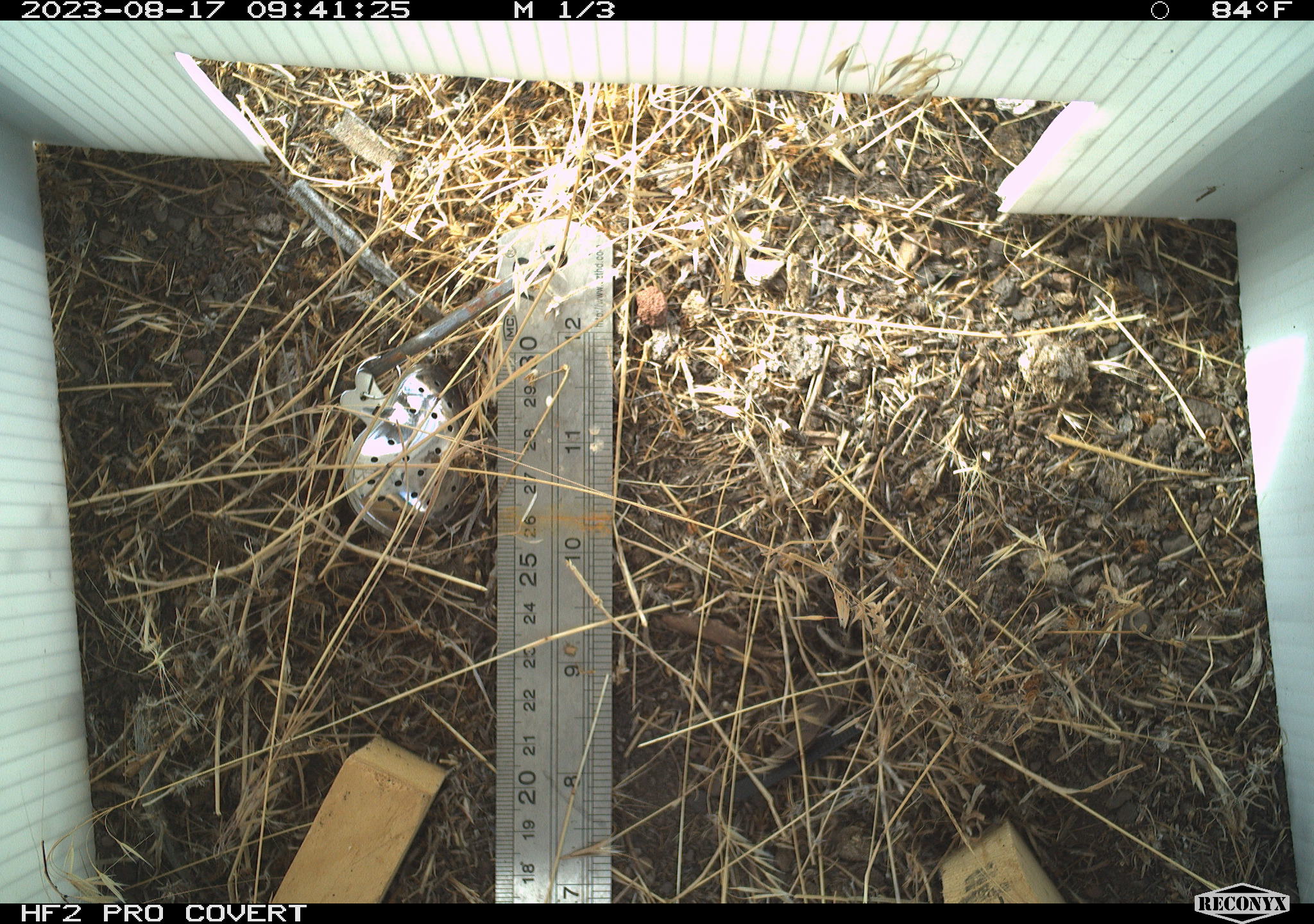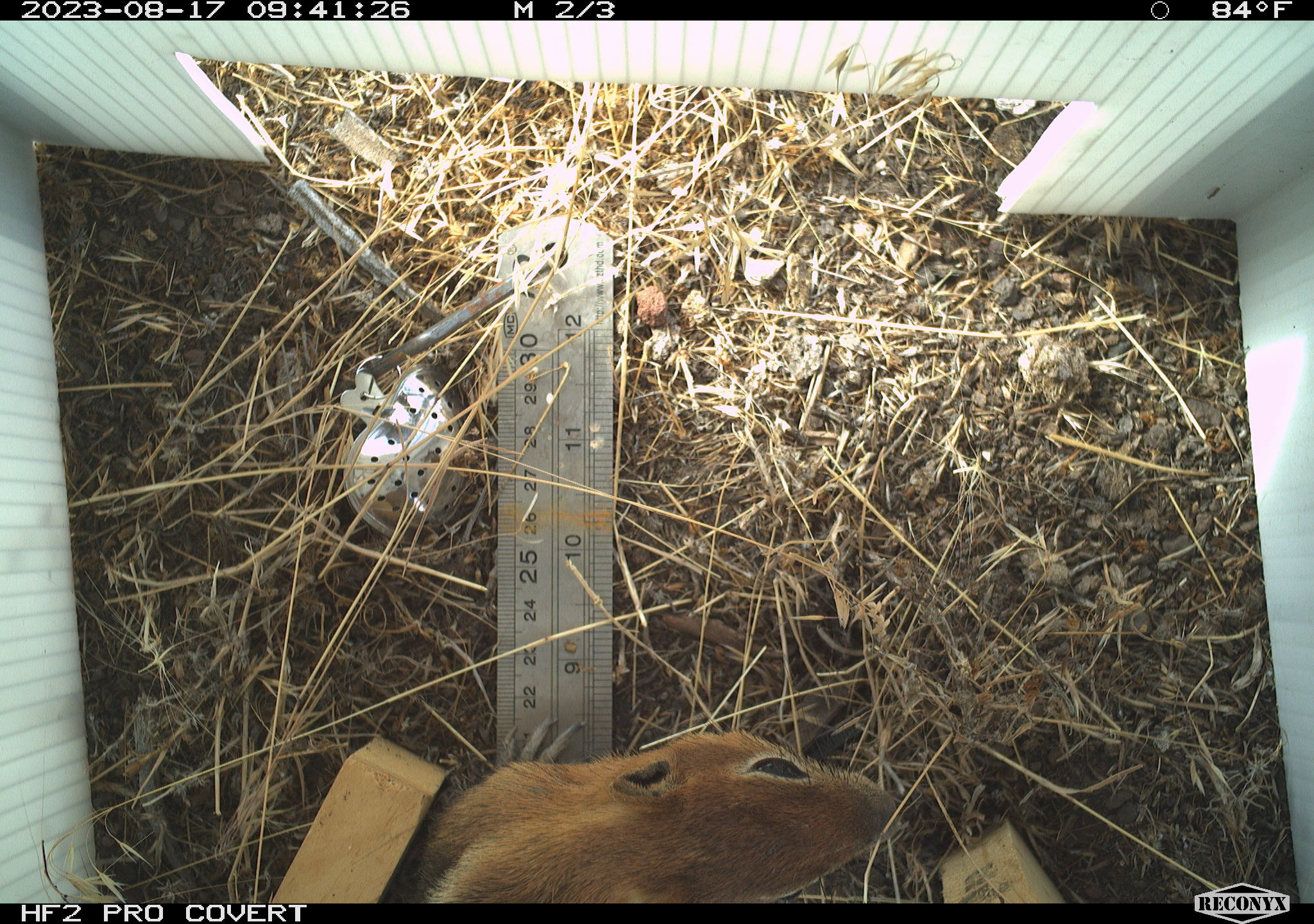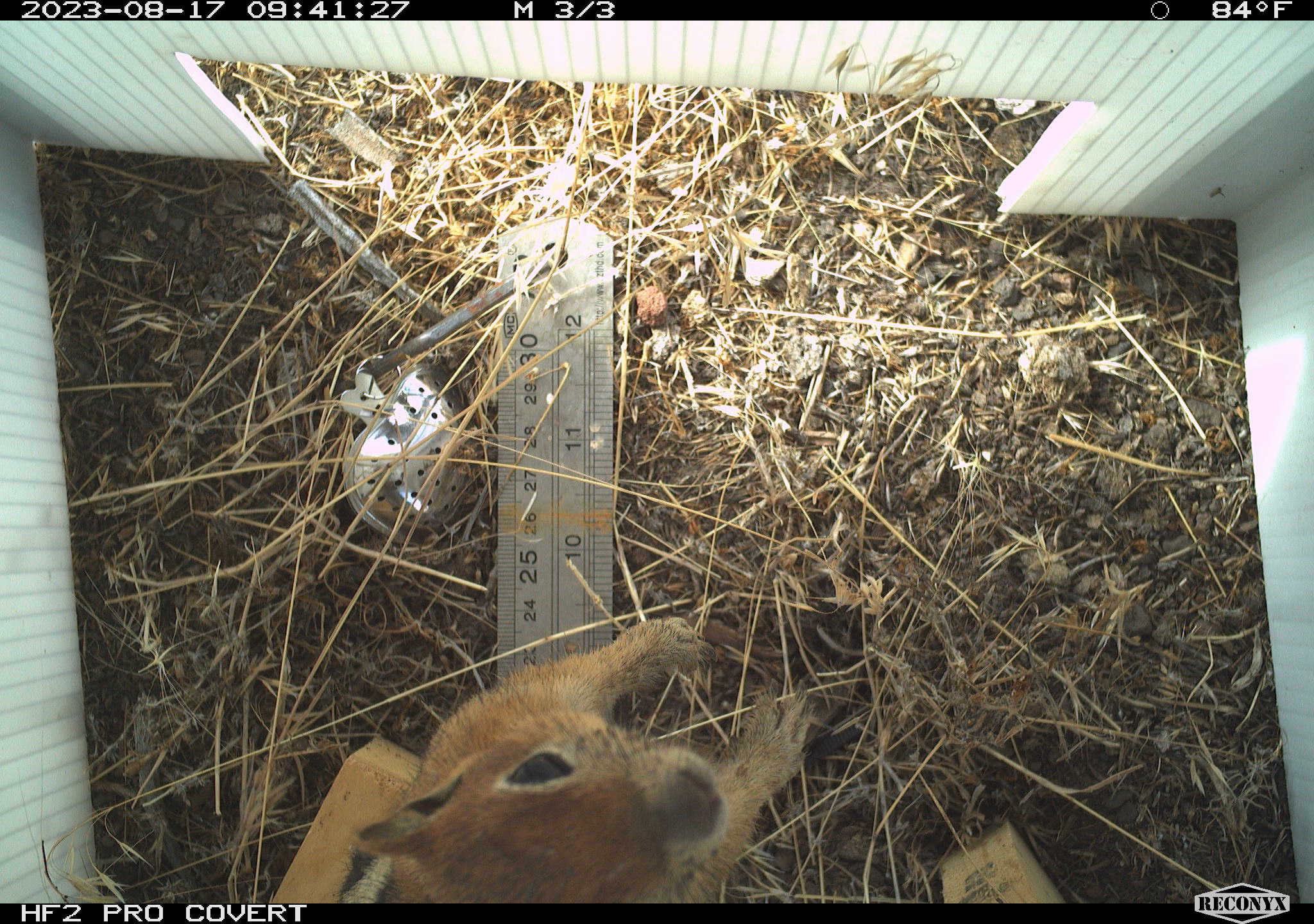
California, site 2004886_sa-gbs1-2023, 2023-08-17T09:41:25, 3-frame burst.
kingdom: Animalia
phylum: Chordata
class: Mammalia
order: Rodentia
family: Sciuridae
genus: Callospermophilus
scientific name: Callospermophilus lateralis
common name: golden mantled ground squirrel